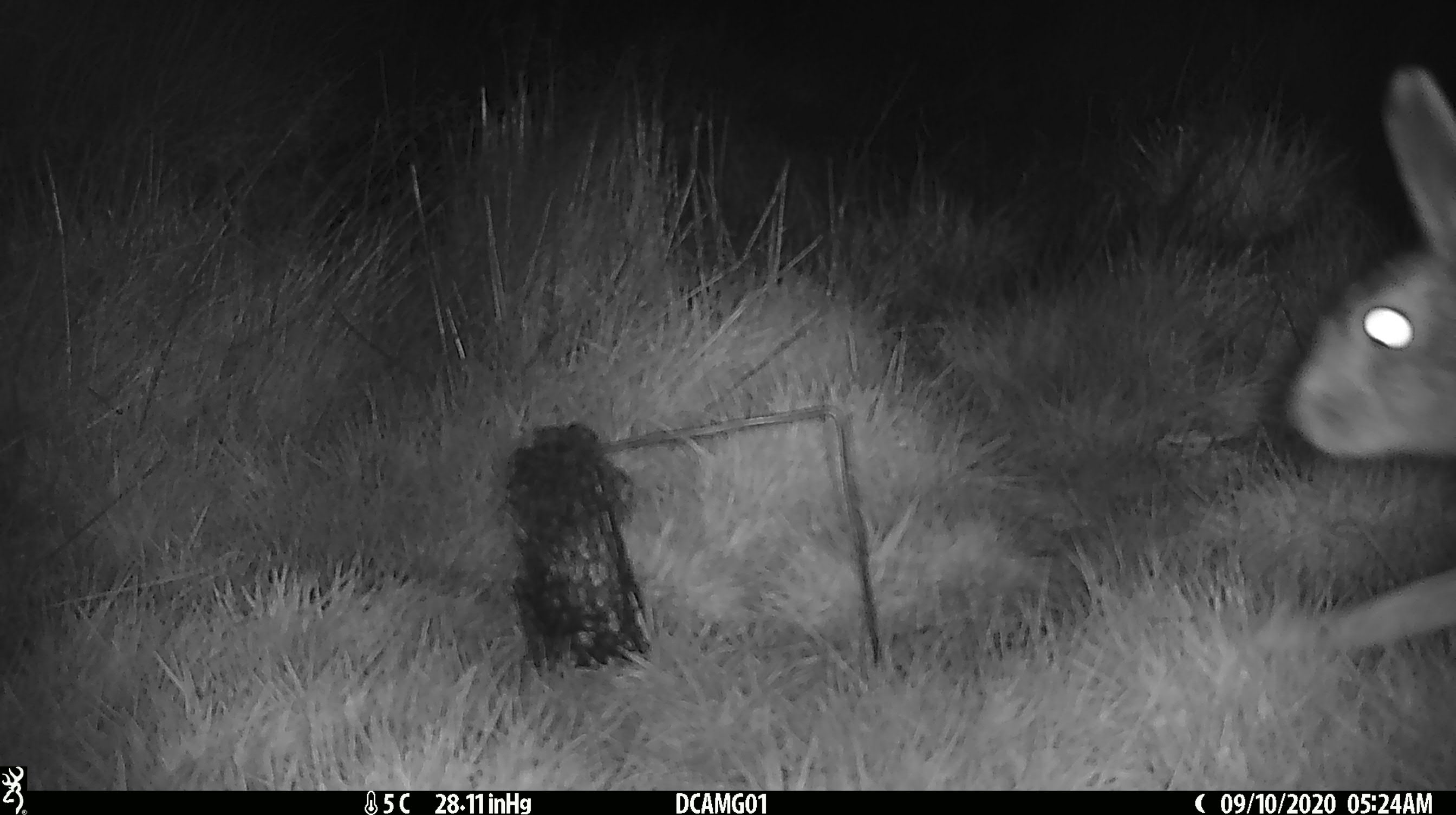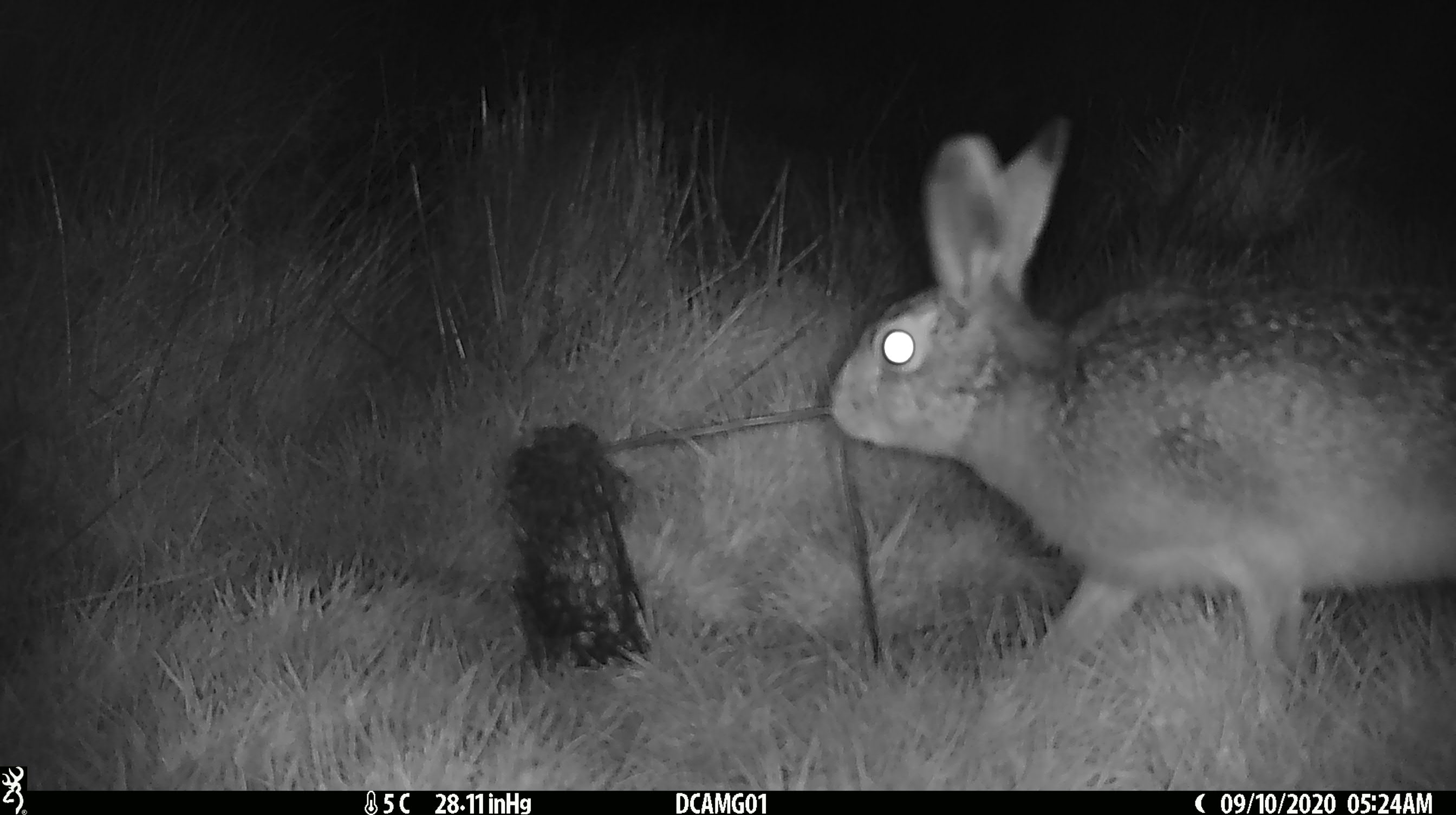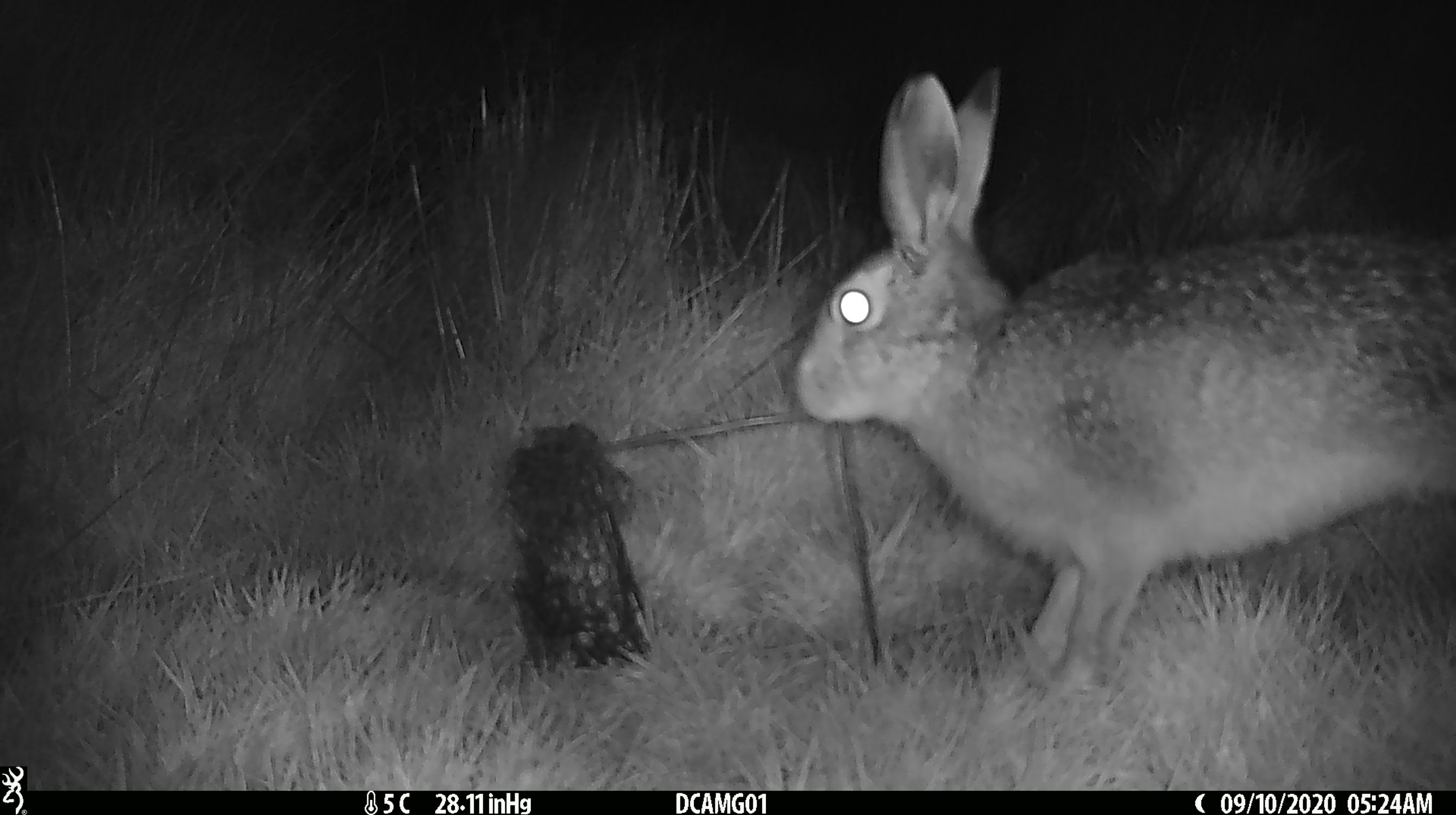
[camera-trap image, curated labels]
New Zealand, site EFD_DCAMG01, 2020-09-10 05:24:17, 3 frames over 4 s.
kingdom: Animalia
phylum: Chordata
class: Mammalia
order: Lagomorpha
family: Leporidae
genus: Lepus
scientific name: Lepus europaeus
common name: brown hare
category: hare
Hare (brown hare) (Lepus europaeus).